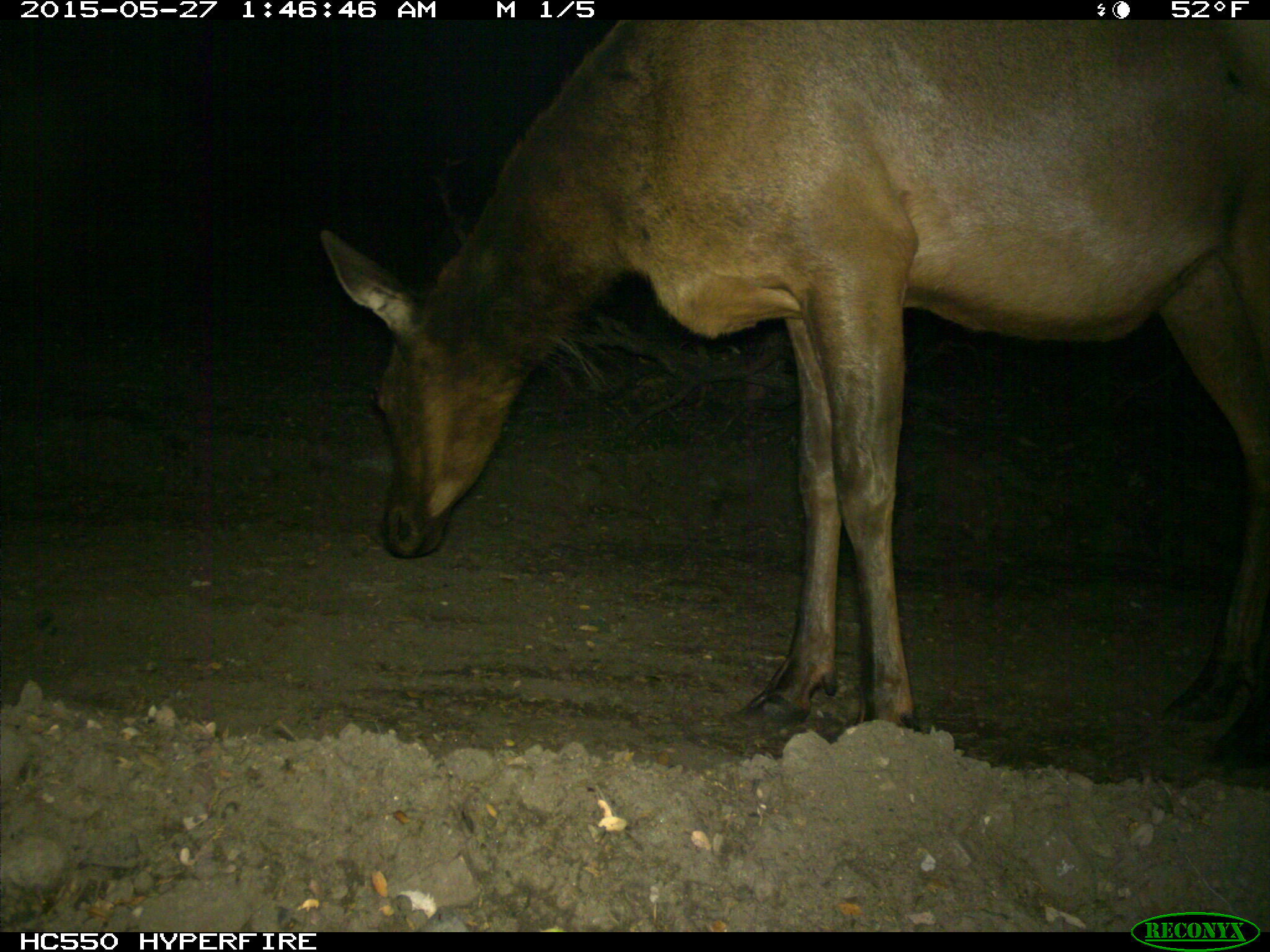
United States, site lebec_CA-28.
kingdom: Animalia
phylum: Chordata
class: Mammalia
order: Artiodactyla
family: Cervidae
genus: Cervus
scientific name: Cervus canadensis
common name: elk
Cervus canadensis (elk).